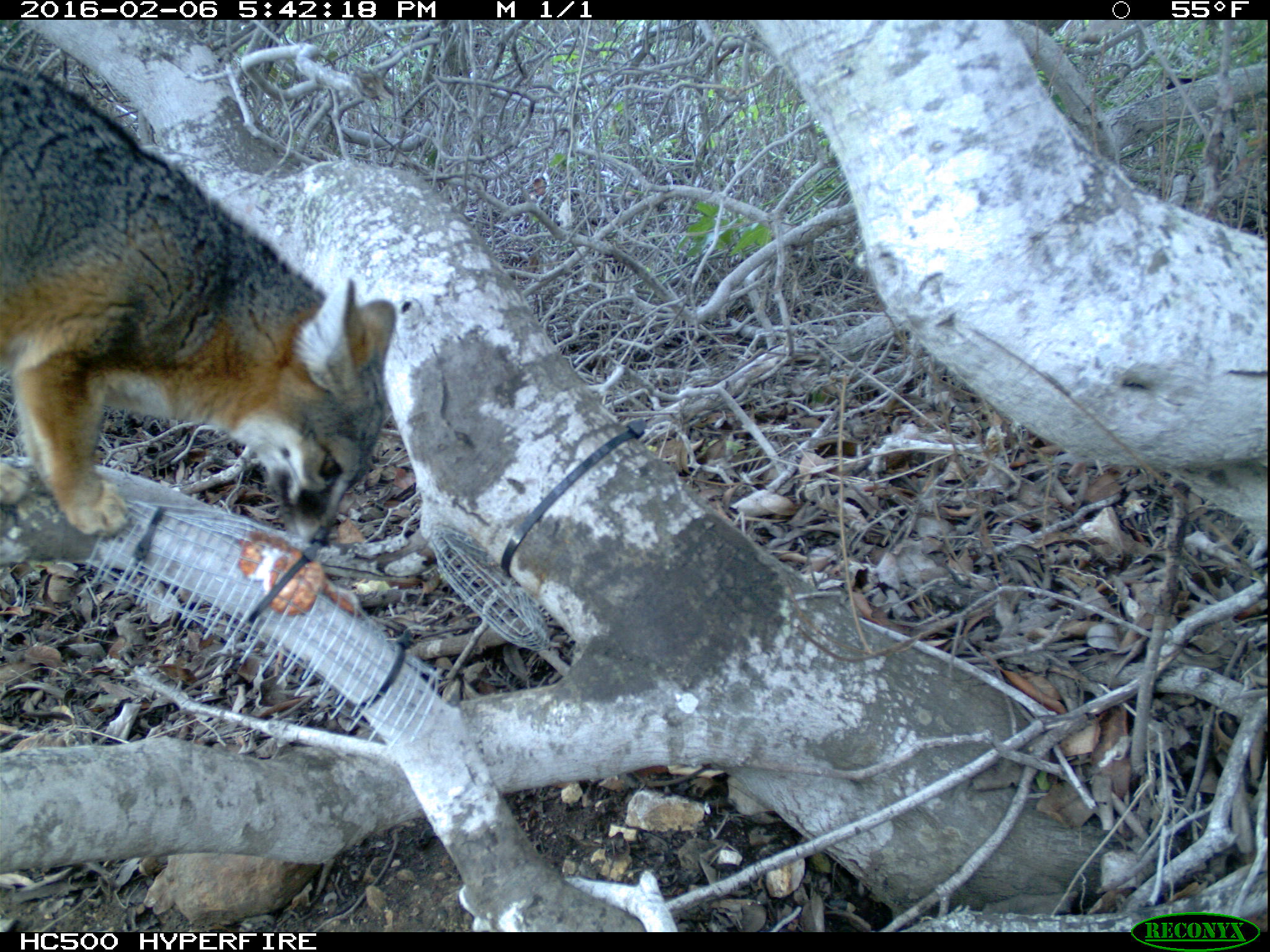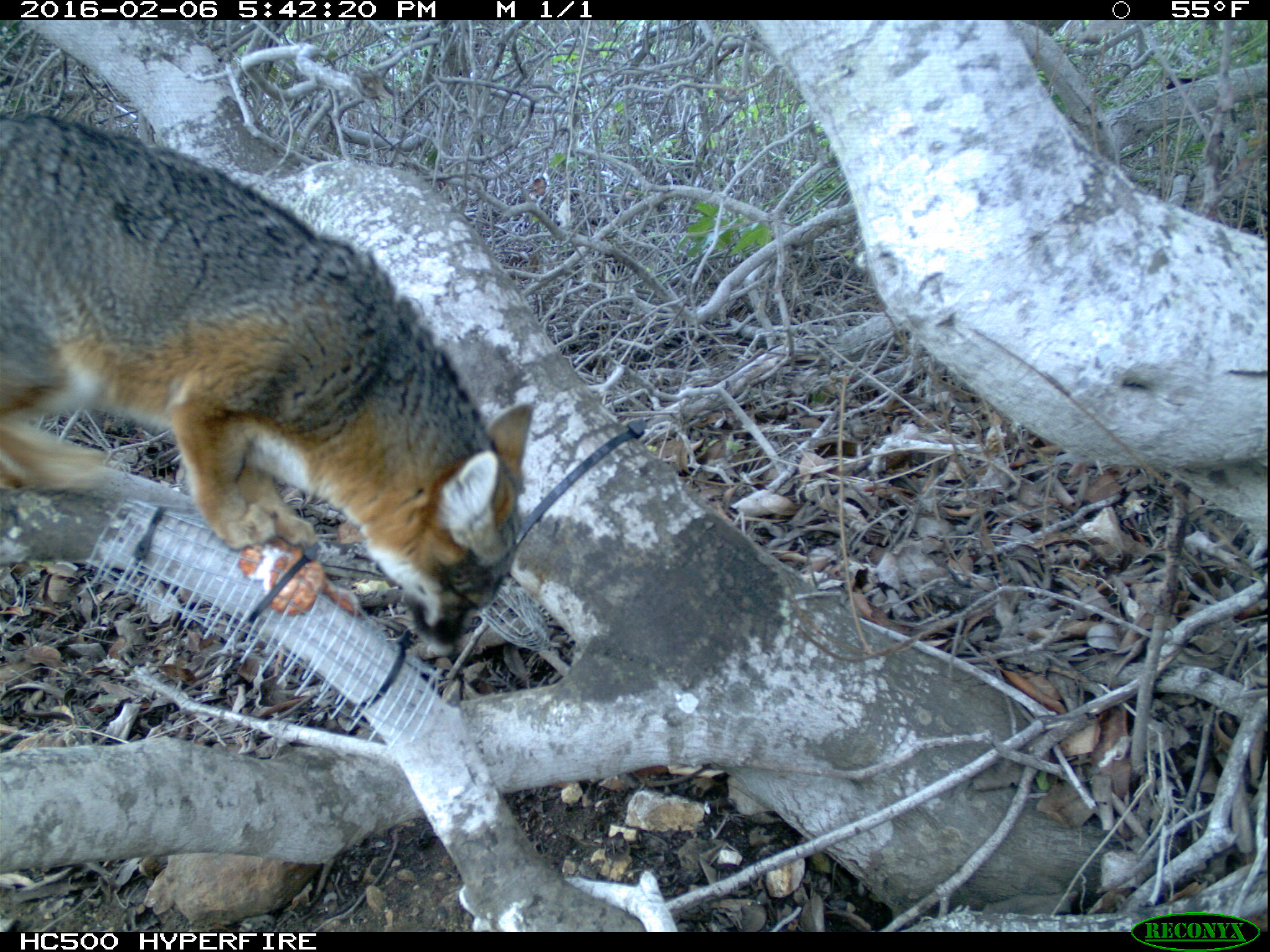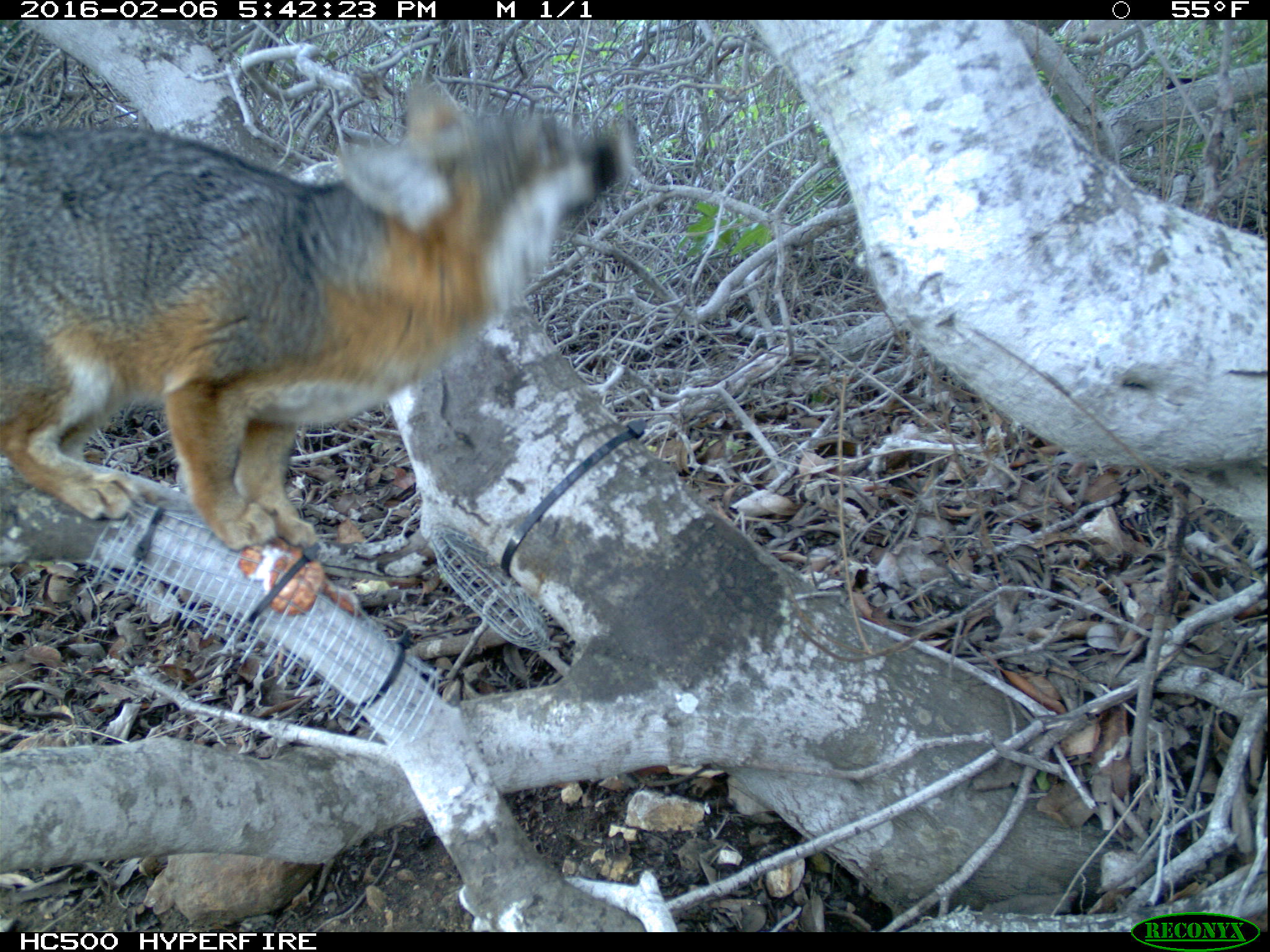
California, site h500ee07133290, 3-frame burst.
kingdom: Animalia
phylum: Chordata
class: Mammalia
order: Carnivora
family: Canidae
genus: Urocyon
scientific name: Urocyon littoralis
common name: island fox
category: fox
Fox (island fox) (Urocyon littoralis).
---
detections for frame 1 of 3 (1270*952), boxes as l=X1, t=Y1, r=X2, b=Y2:
fox: l=0, t=64, r=395, b=547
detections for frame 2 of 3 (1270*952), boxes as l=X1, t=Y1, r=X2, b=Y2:
fox: l=1, t=108, r=533, b=651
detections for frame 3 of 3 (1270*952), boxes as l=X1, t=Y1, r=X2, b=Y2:
fox: l=0, t=82, r=631, b=550